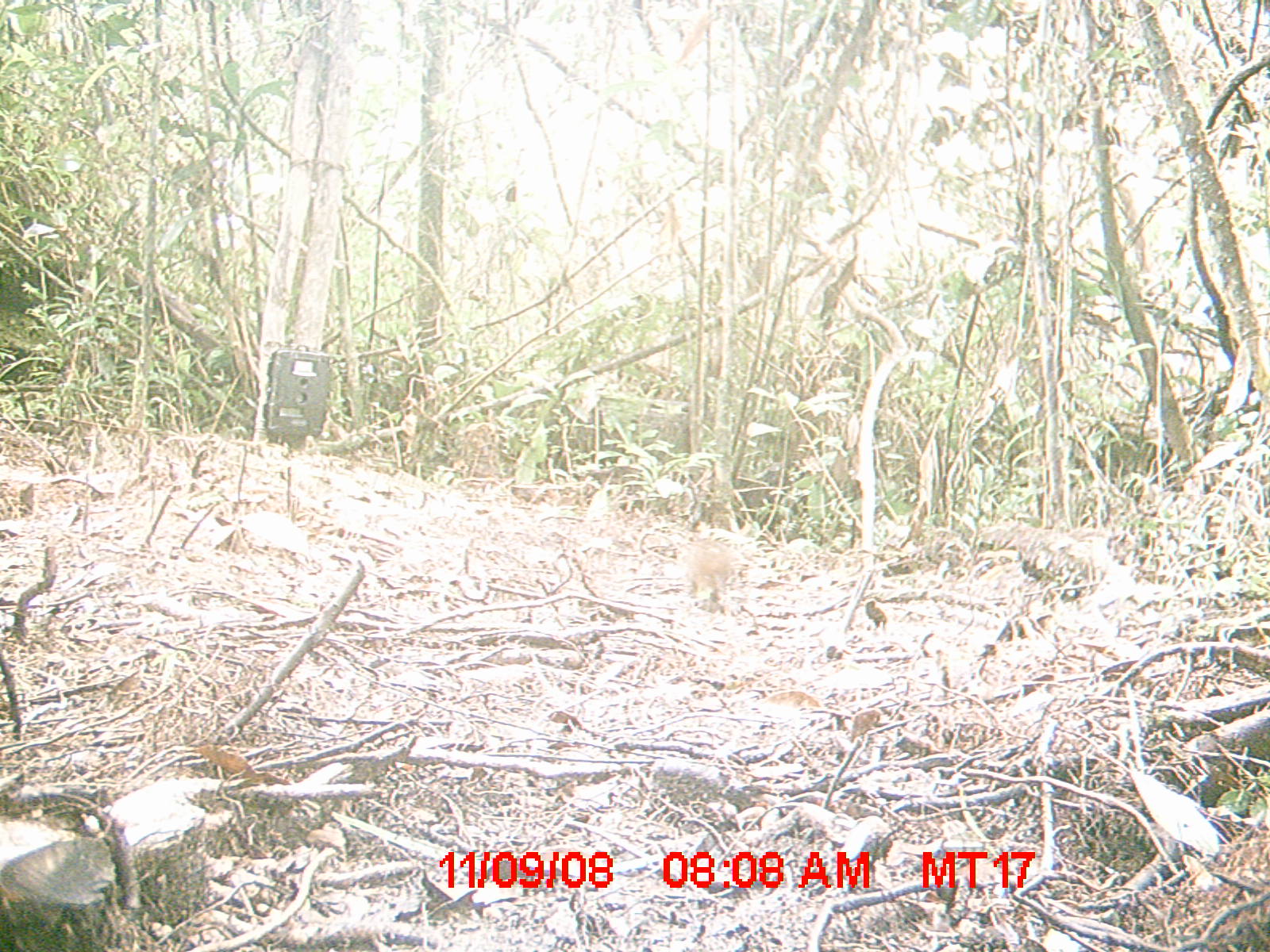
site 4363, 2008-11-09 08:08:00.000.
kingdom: Animalia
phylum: Chordata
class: Mammalia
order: Rodentia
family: Nesomyidae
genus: Nesomys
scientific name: Nesomys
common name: nesomys rodents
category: nesomys sp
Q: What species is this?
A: Nesomys sp (nesomys rodents) (Nesomys).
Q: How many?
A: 1.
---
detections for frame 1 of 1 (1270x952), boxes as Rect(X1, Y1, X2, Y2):
nesomys sp: Rect(681, 537, 741, 609)